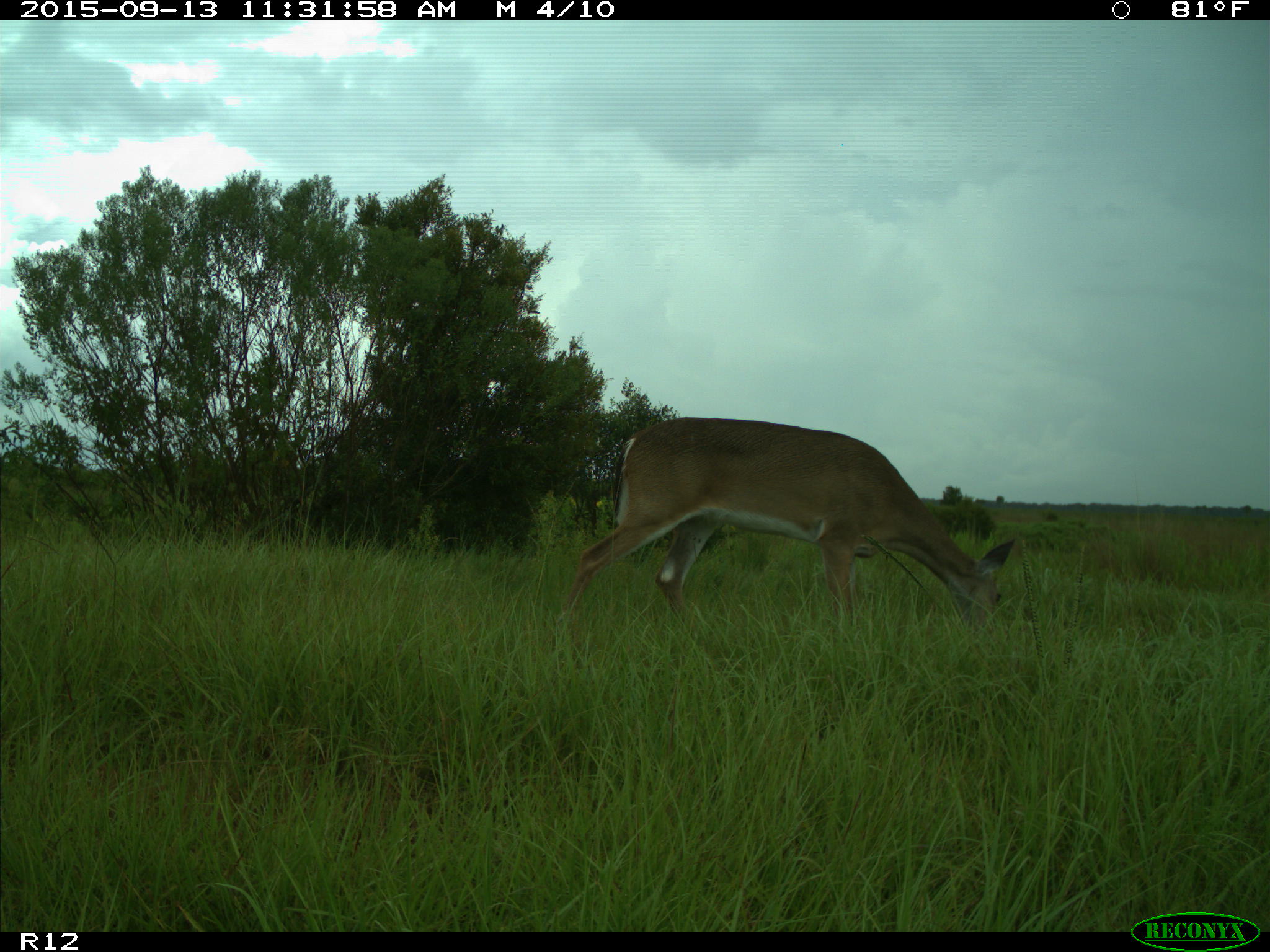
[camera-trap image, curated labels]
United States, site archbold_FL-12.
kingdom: Animalia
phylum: Chordata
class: Mammalia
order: Artiodactyla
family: Cervidae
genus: Odocoileus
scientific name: Odocoileus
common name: deer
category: unidentified deer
Unidentified deer (deer) (Odocoileus).